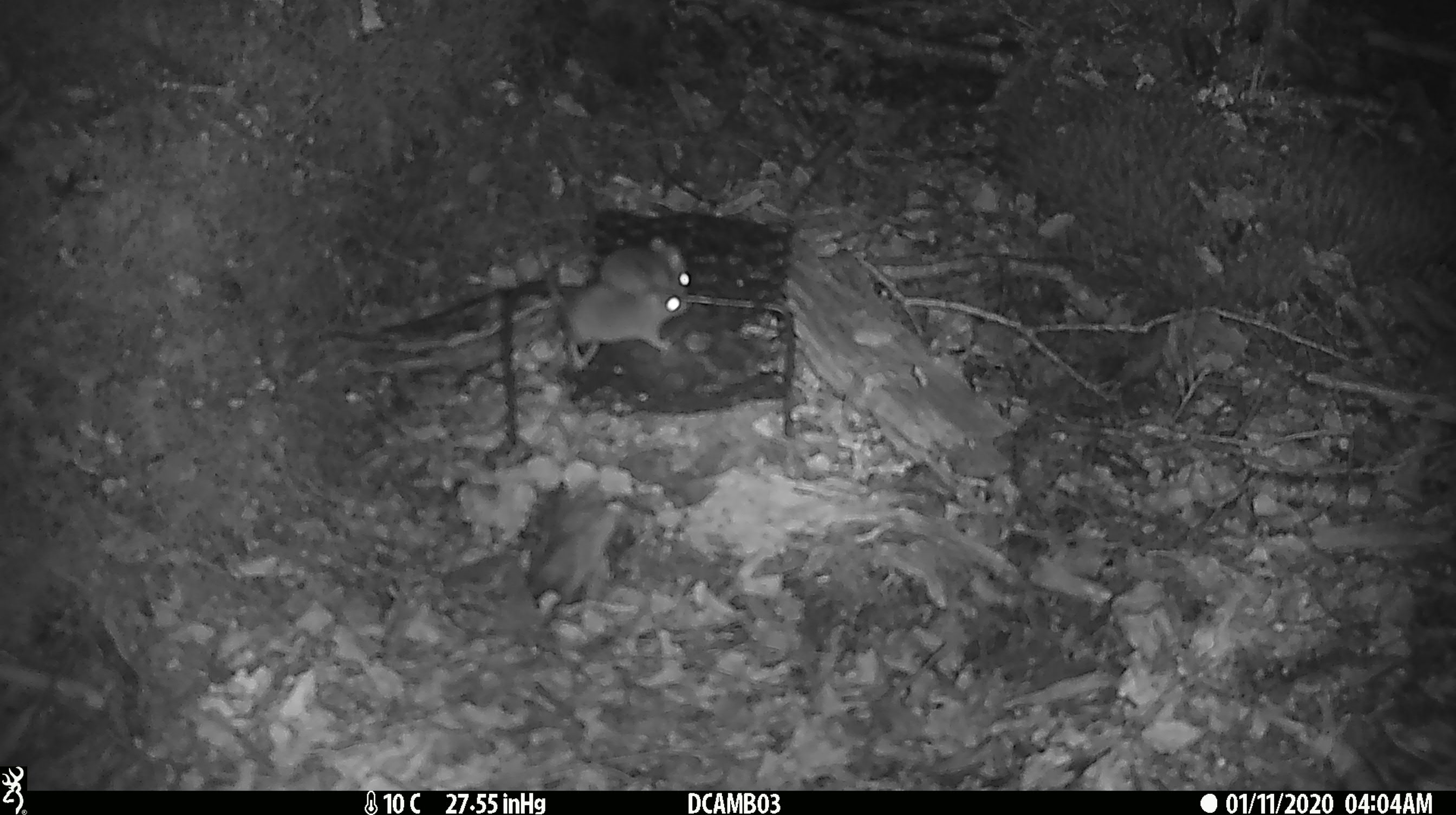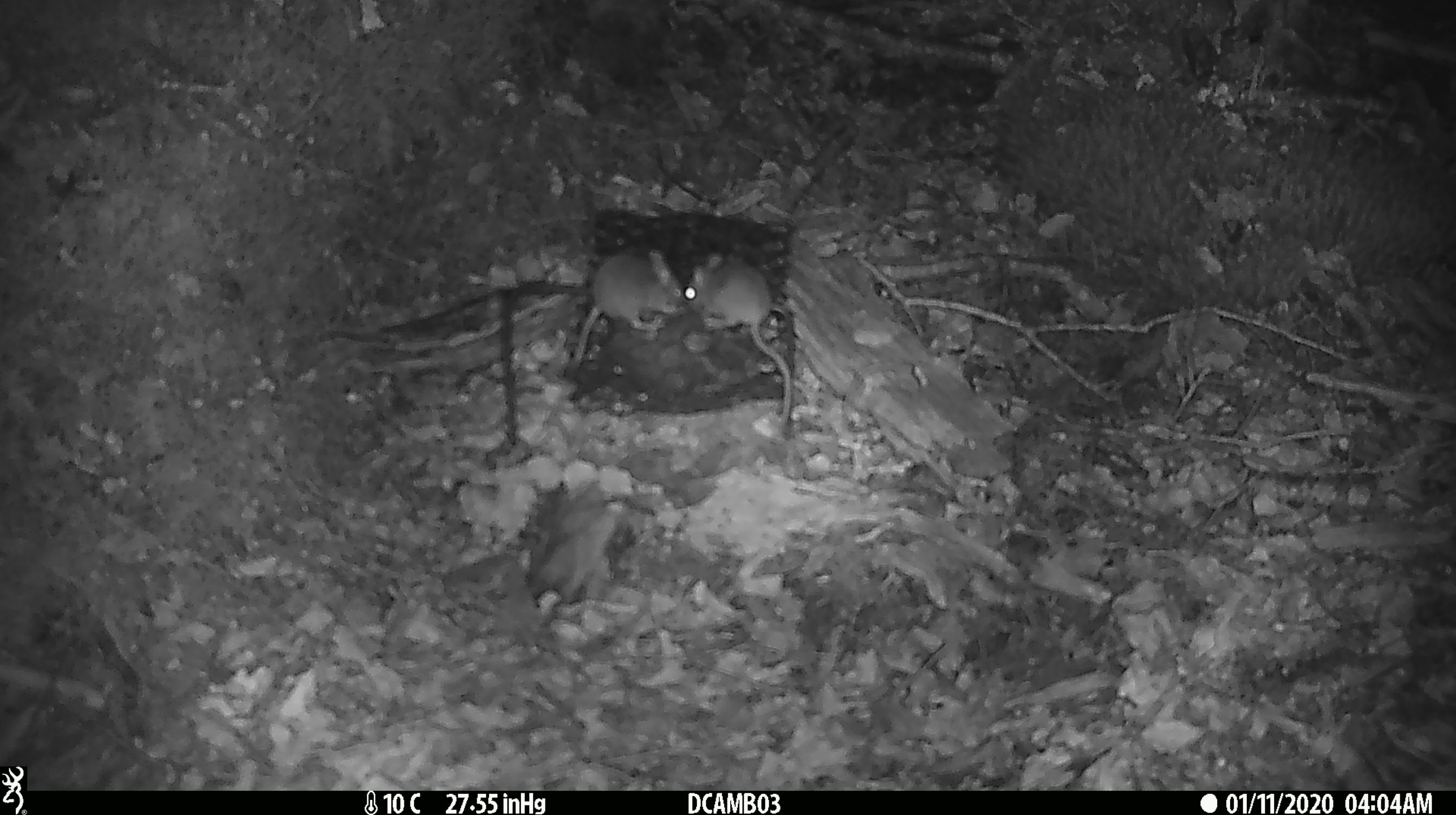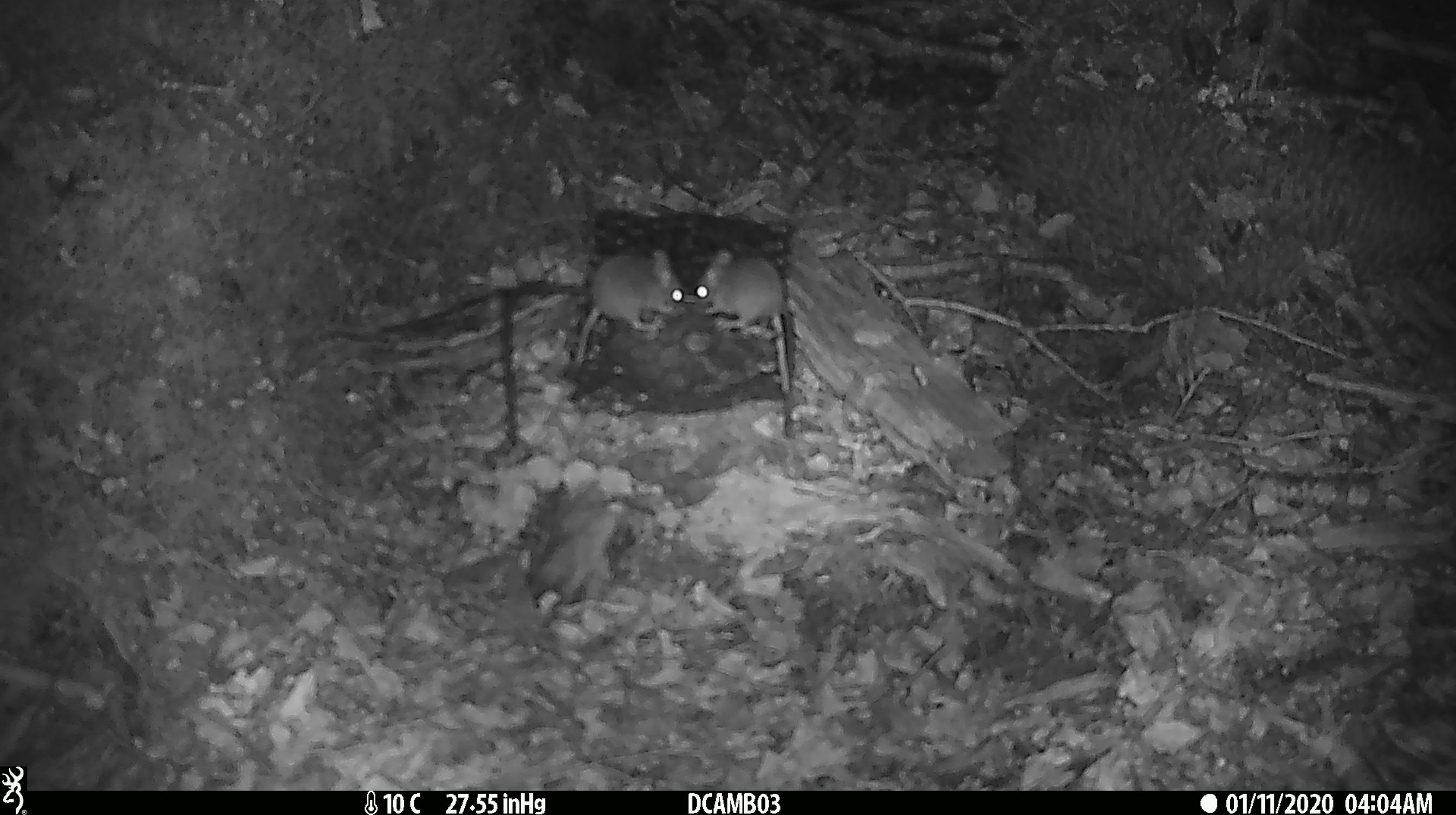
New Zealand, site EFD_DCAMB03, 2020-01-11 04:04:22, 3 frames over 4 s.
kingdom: Animalia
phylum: Chordata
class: Mammalia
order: Rodentia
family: Muridae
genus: Mus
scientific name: Mus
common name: mouse